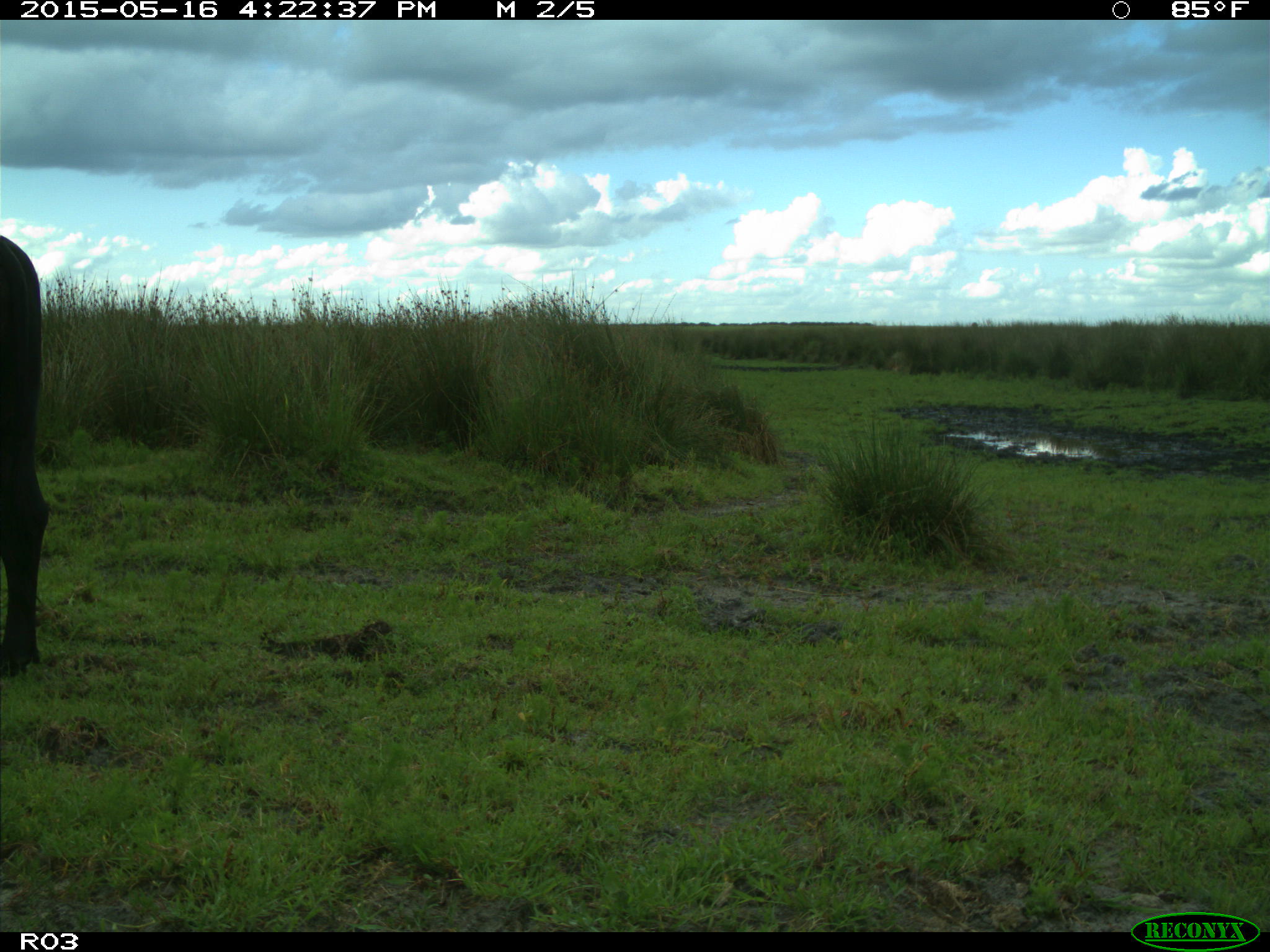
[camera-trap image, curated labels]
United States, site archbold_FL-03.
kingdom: Animalia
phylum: Chordata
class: Mammalia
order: Artiodactyla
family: Bovidae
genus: Bos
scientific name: Bos taurus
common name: domestic cow